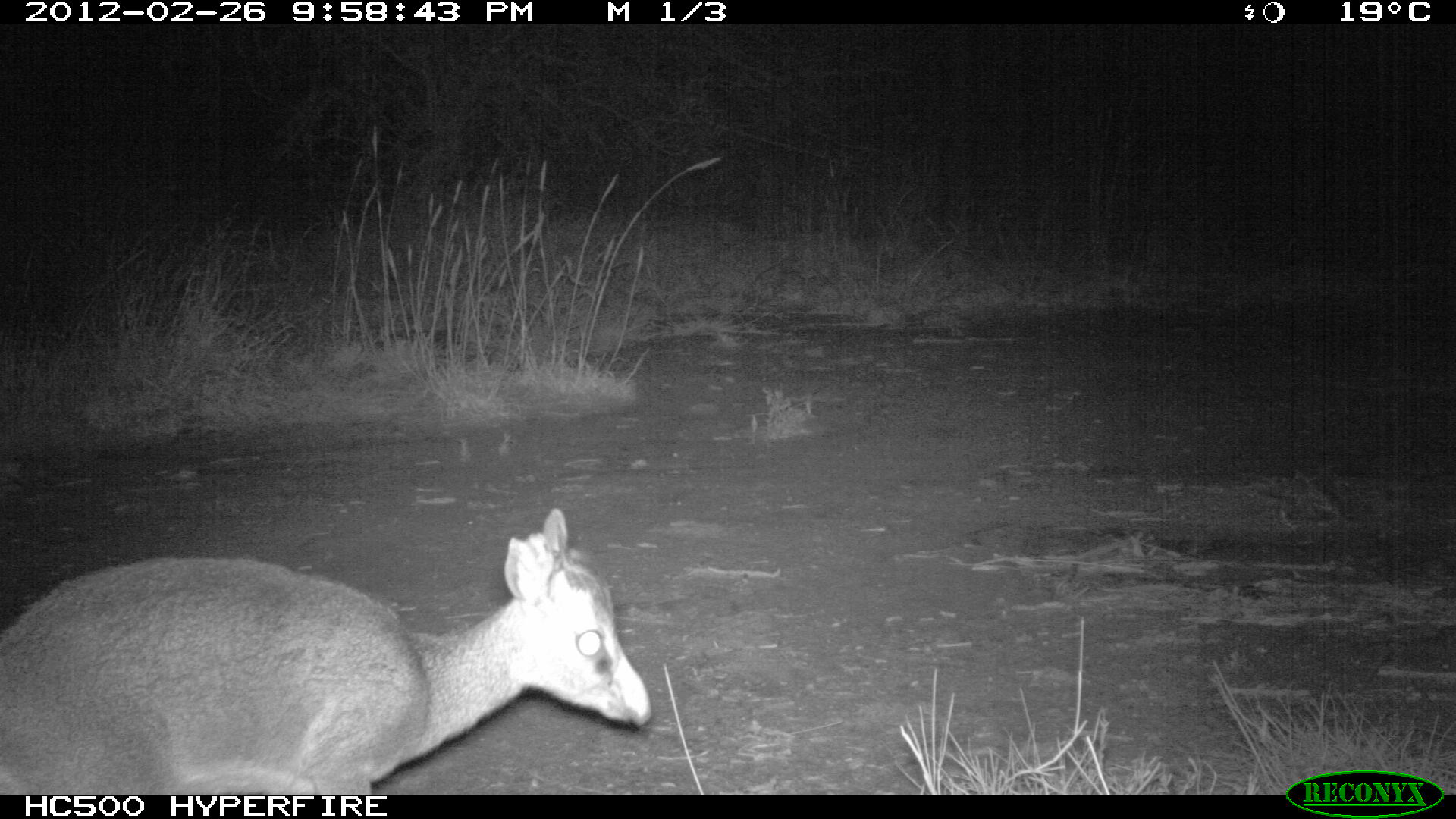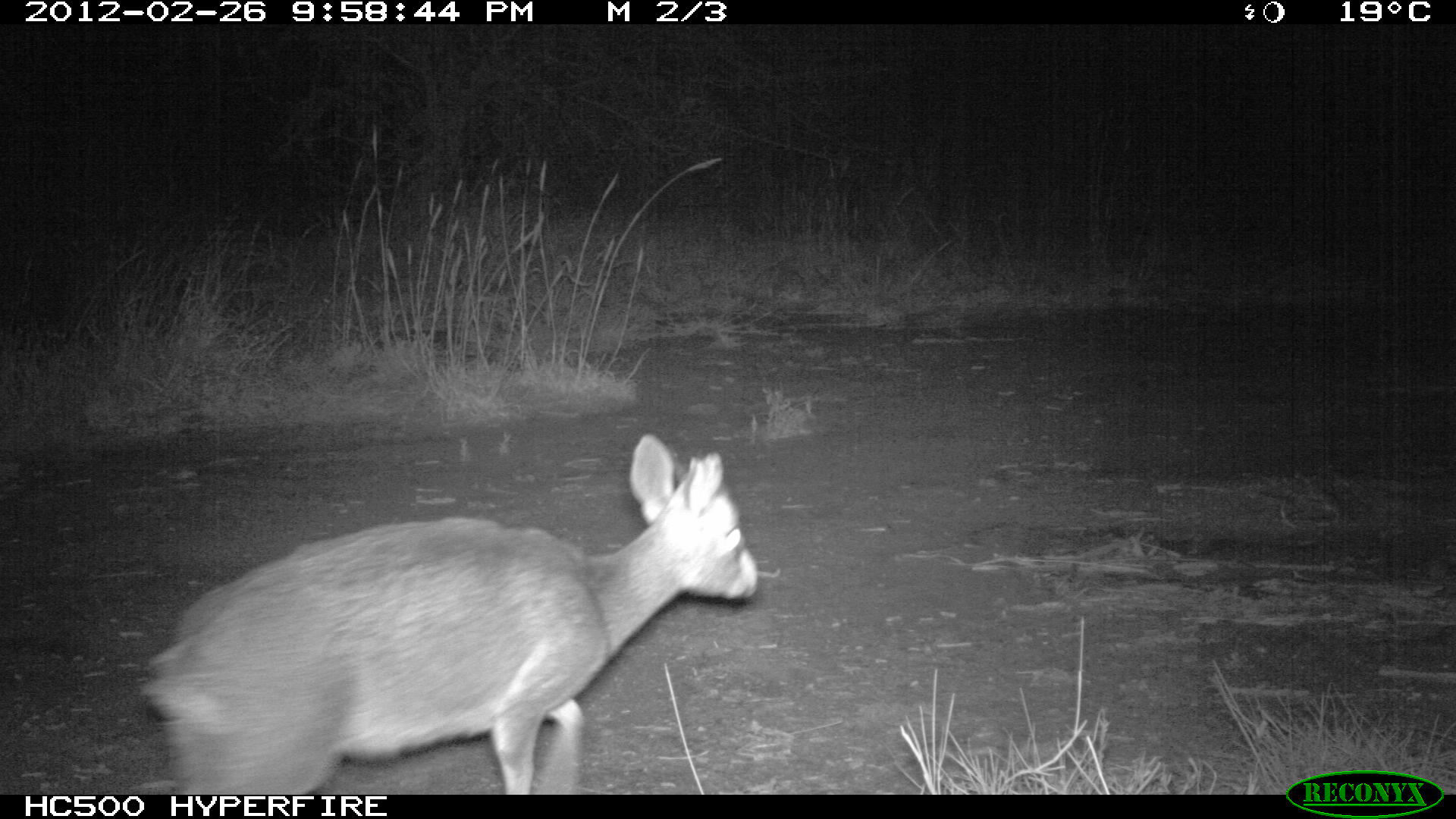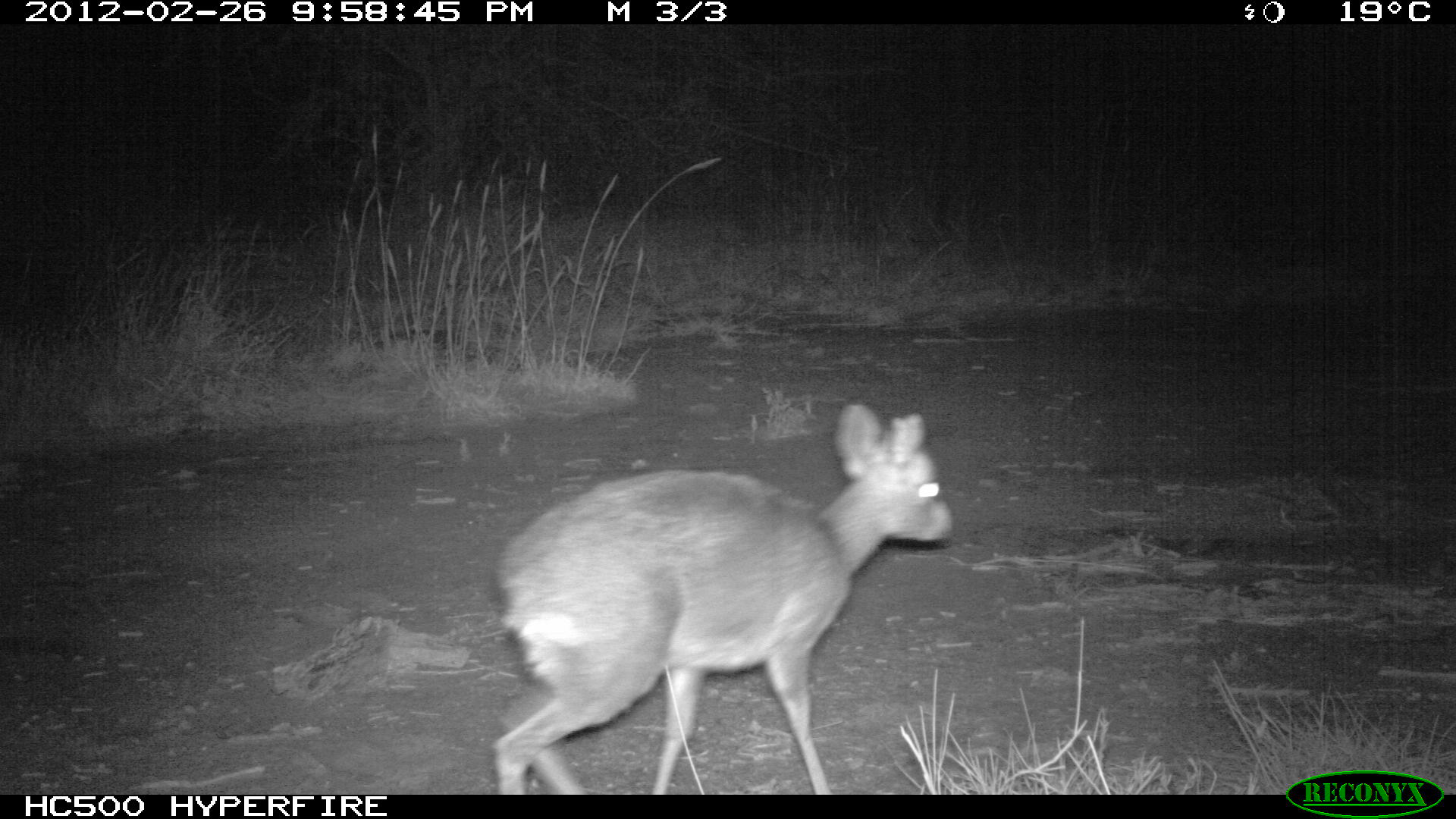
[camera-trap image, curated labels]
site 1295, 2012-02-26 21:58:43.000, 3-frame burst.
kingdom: Animalia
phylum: Chordata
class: Mammalia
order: Artiodactyla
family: Bovidae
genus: Madoqua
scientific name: Madoqua guentheri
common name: günther's dik-dik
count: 1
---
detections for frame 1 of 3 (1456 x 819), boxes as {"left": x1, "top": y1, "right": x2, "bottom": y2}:
madoqua guentheri: {"left": 0, "top": 502, "right": 654, "bottom": 793}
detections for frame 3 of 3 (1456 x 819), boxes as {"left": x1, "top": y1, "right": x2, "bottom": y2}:
madoqua guentheri: {"left": 490, "top": 400, "right": 956, "bottom": 793}